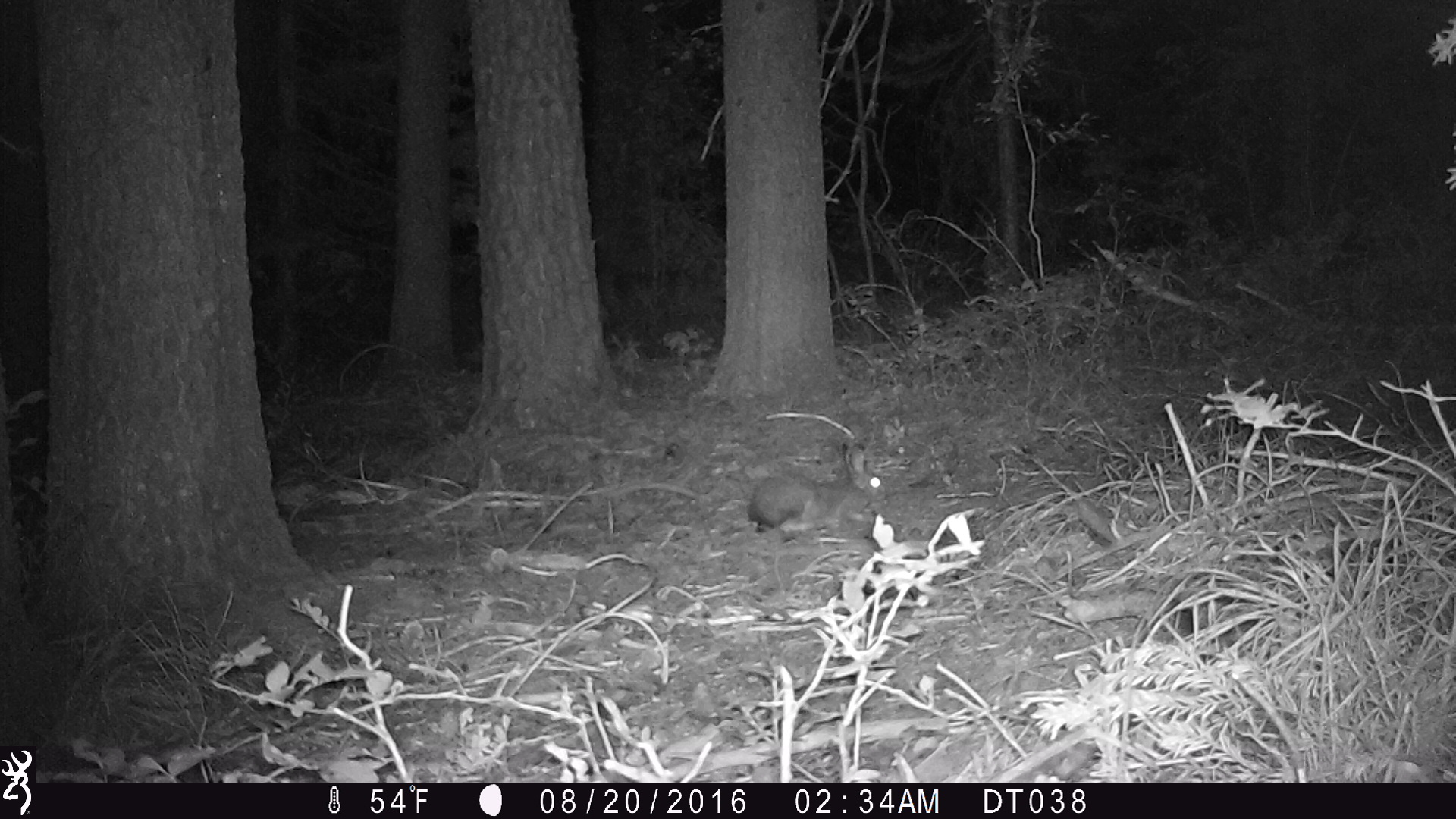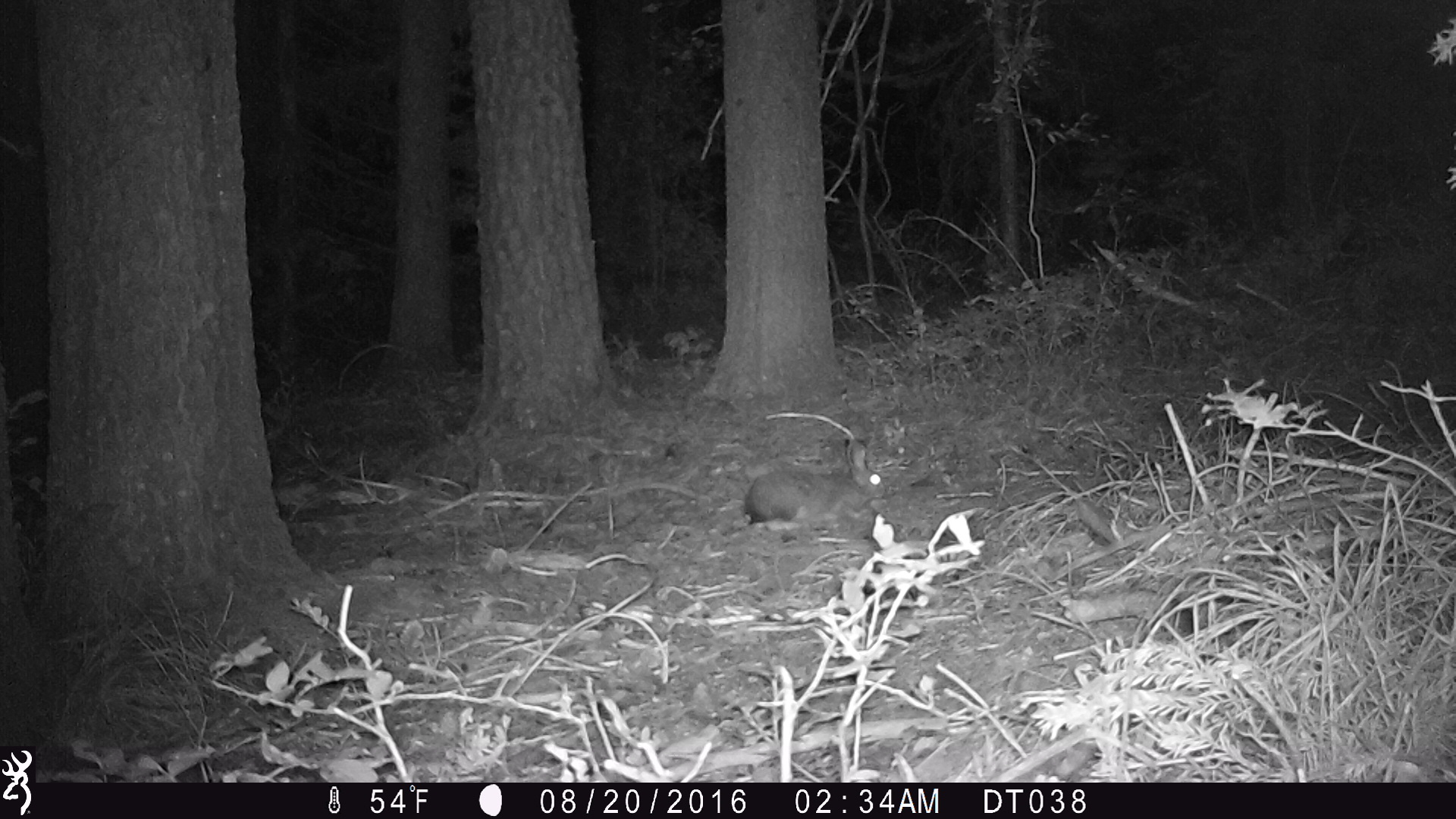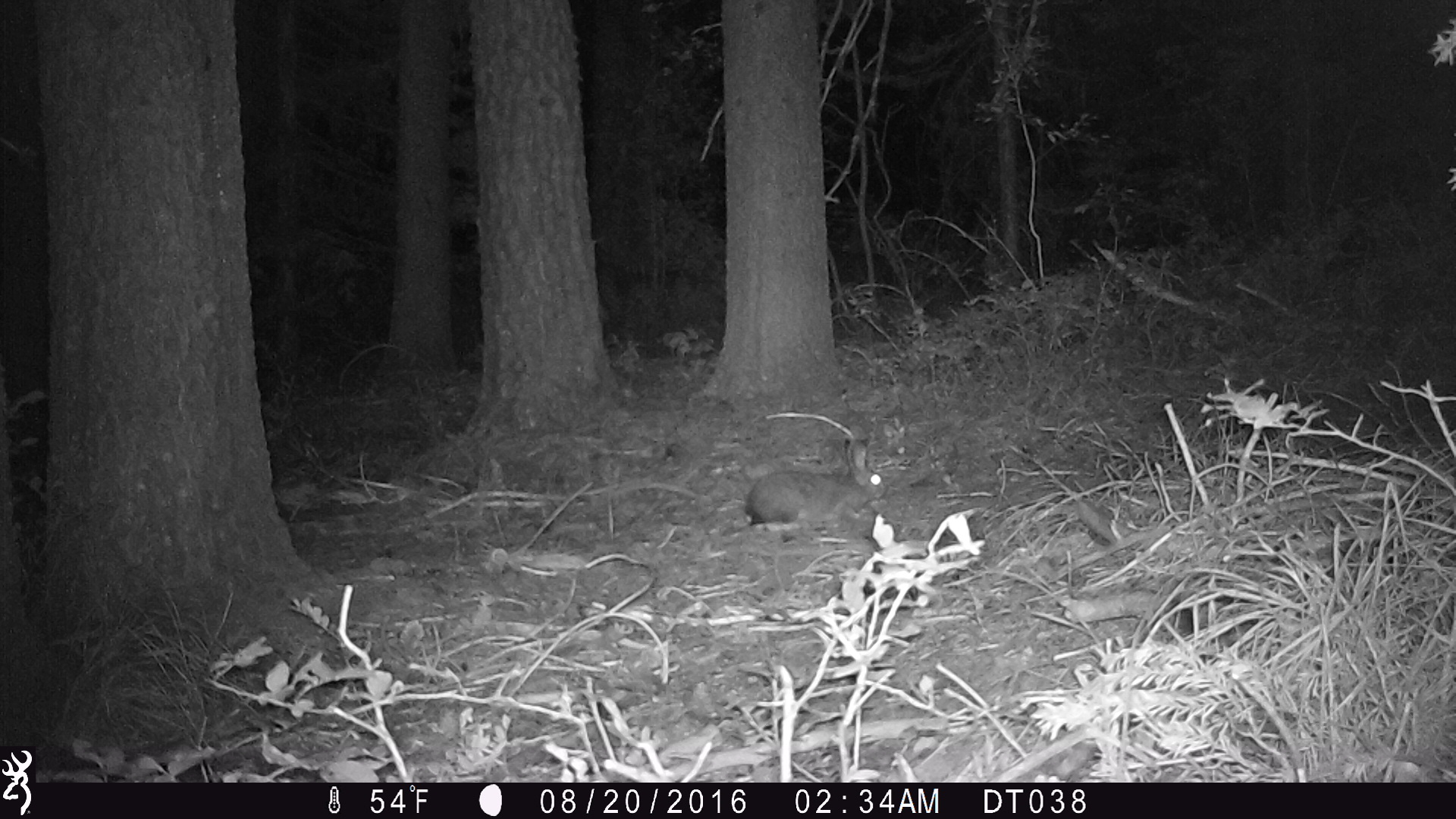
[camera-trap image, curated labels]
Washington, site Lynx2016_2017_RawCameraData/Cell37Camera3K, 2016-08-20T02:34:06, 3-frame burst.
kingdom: Animalia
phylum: Chordata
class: Mammalia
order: Lagomorpha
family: Leporidae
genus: Lepus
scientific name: Lepus americanus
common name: snowshoe hare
Lepus americanus (snowshoe hare). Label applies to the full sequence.